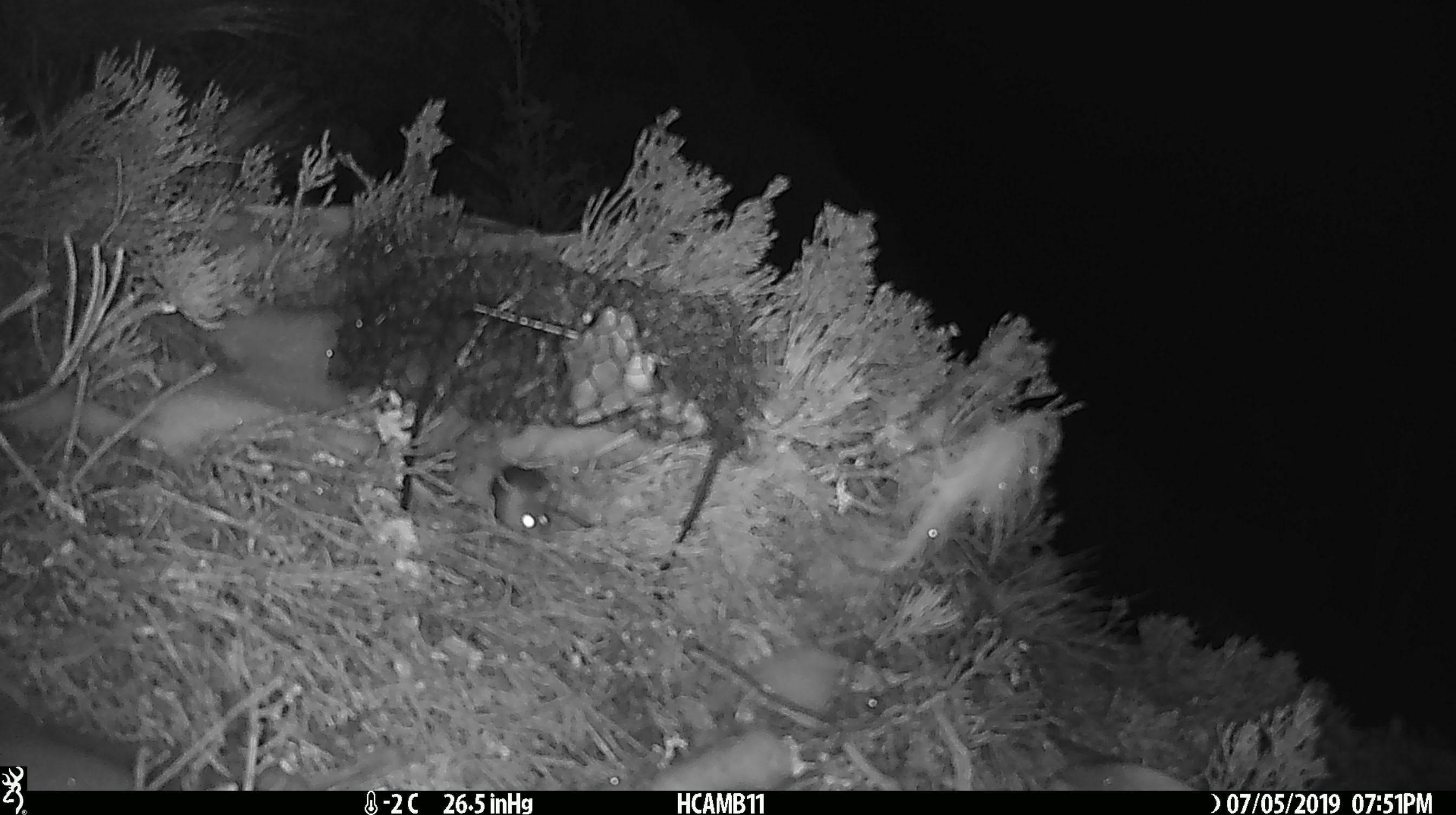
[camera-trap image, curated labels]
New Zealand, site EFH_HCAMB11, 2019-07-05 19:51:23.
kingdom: Animalia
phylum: Chordata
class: Mammalia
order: Rodentia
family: Muridae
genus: Mus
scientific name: Mus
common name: mouse